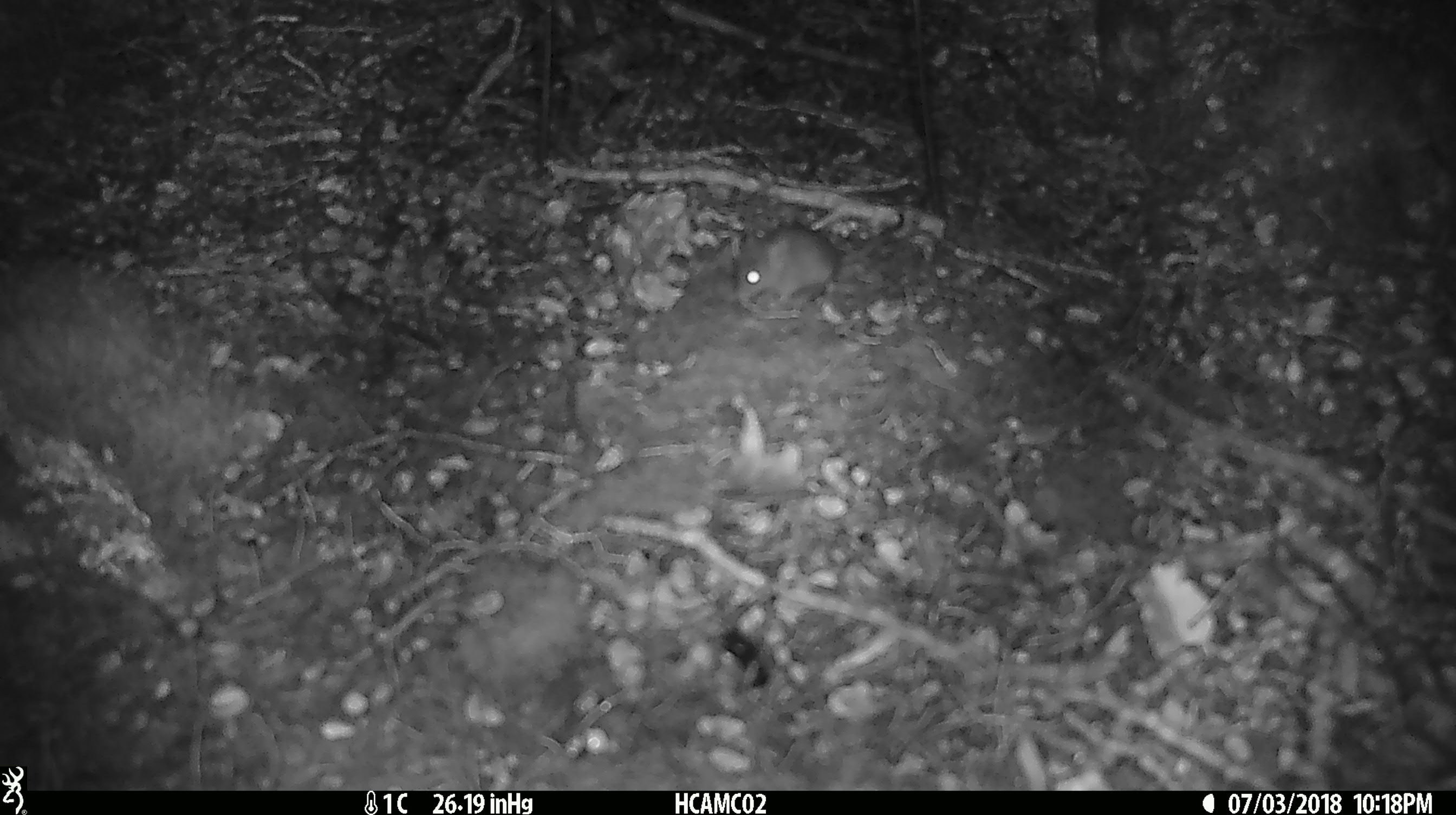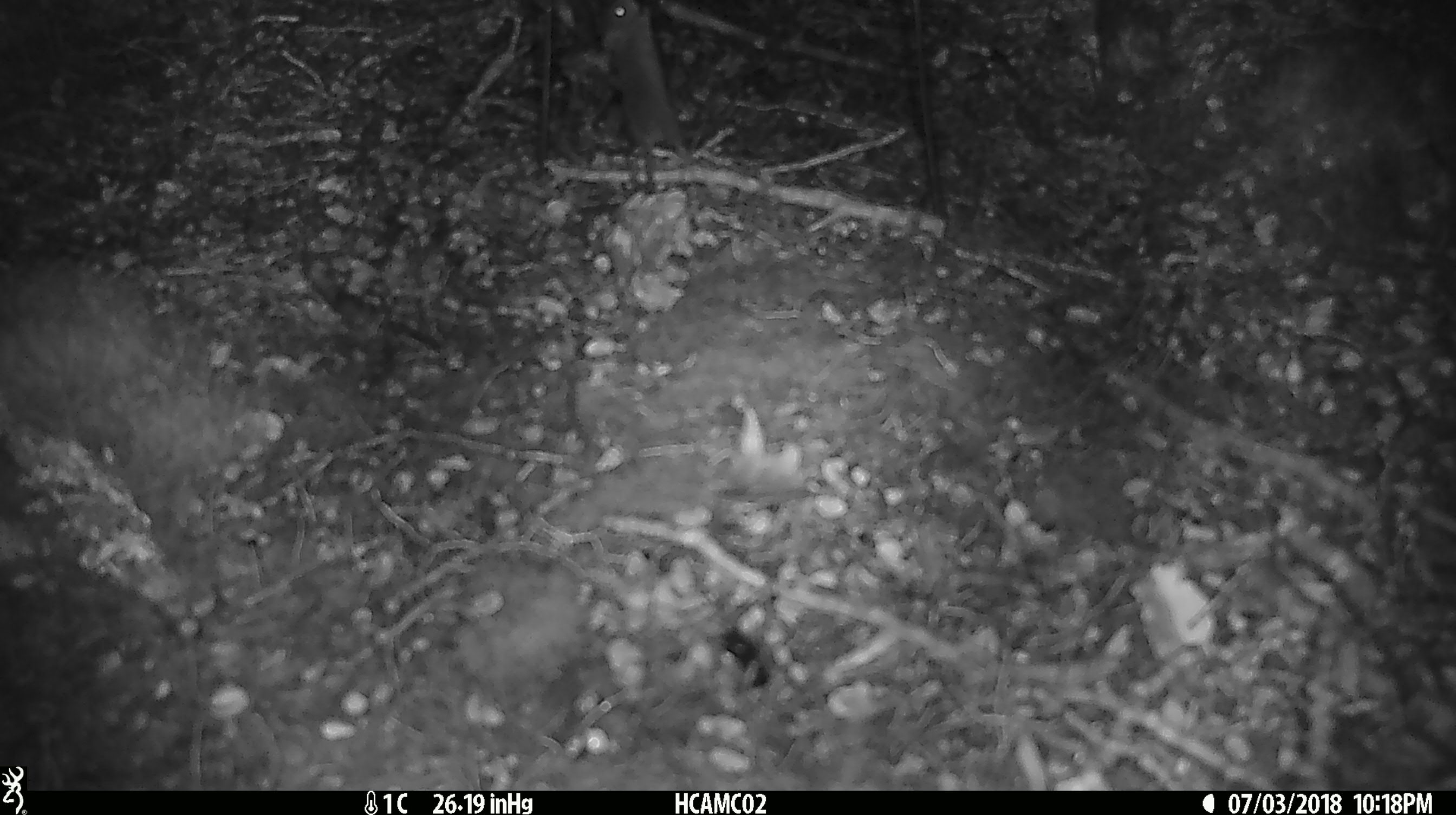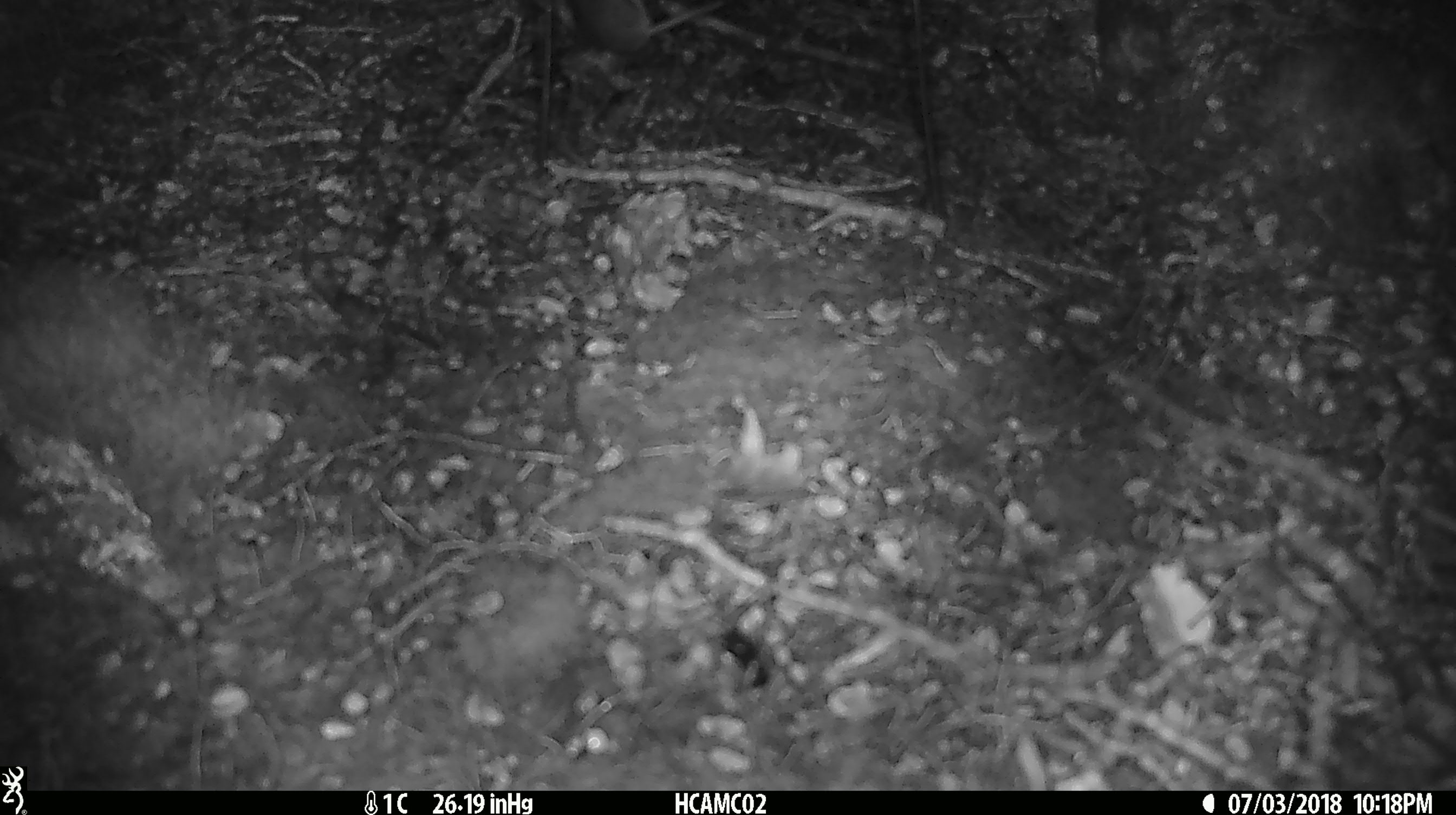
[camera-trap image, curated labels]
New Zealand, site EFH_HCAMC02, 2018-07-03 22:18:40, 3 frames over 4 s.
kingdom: Animalia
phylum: Chordata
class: Mammalia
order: Rodentia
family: Muridae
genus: Mus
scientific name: Mus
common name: mouse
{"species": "mouse (Mus)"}